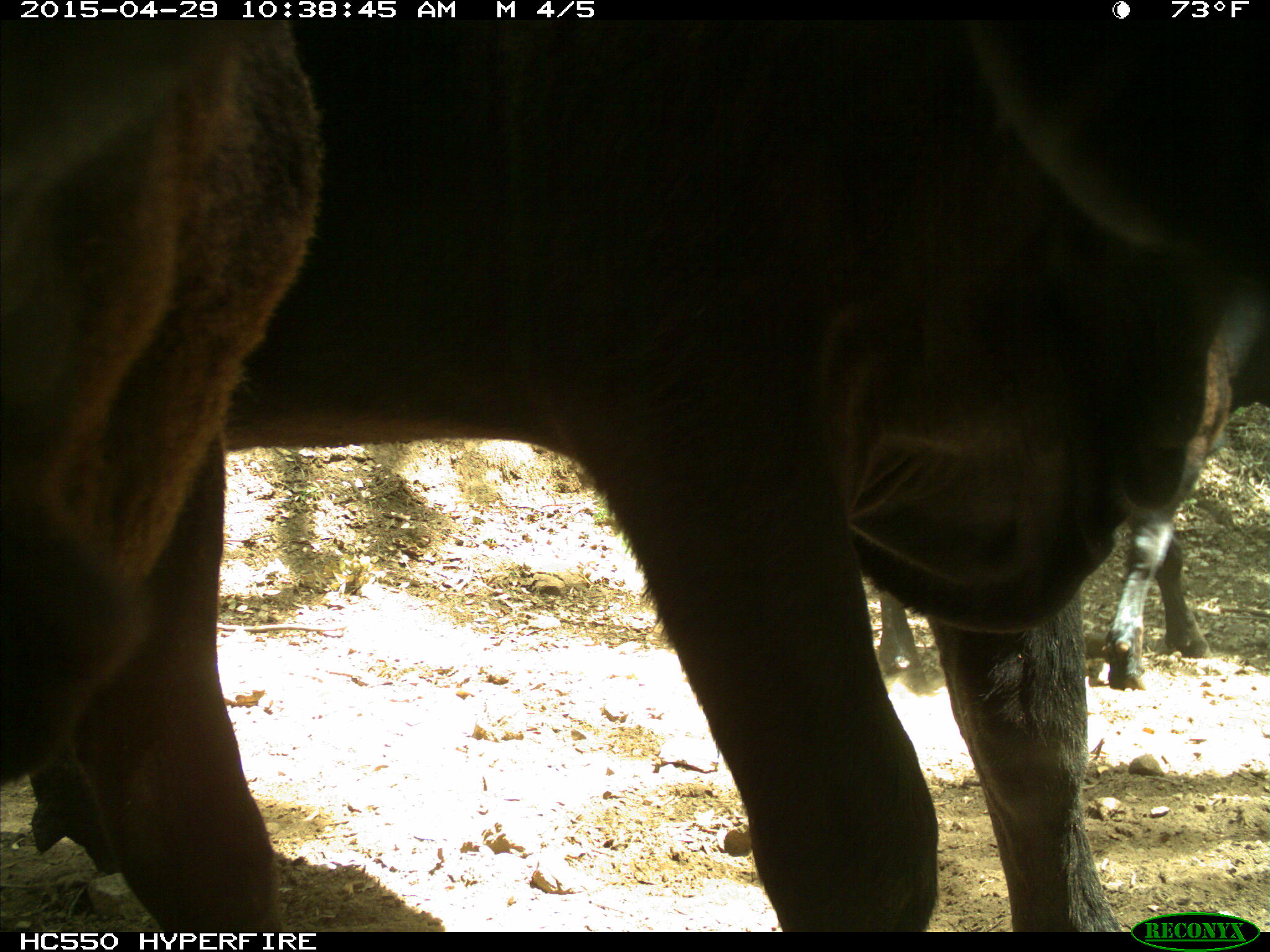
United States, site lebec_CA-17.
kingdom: Animalia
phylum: Chordata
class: Mammalia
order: Artiodactyla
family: Bovidae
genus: Bos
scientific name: Bos taurus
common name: domestic cow